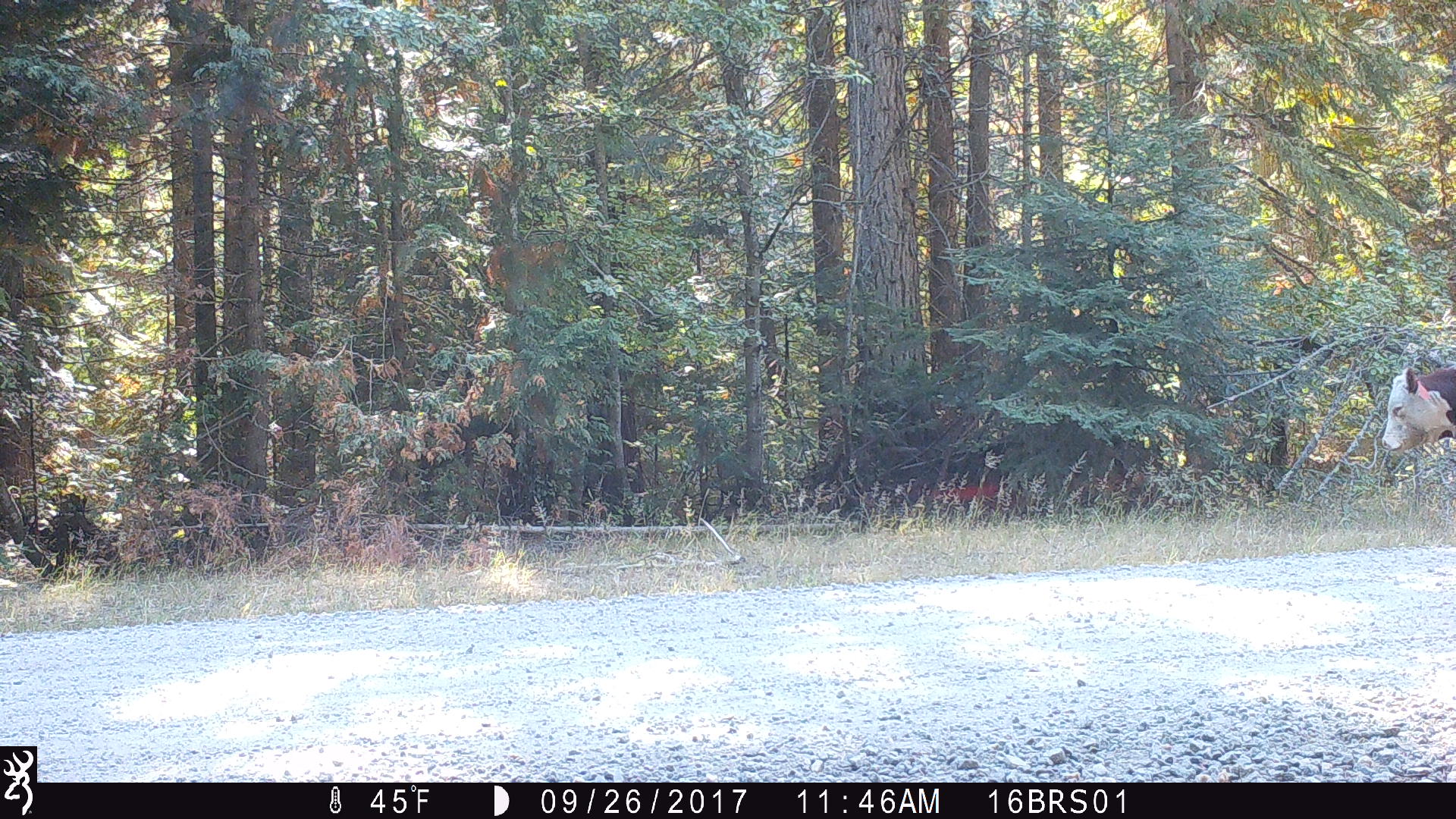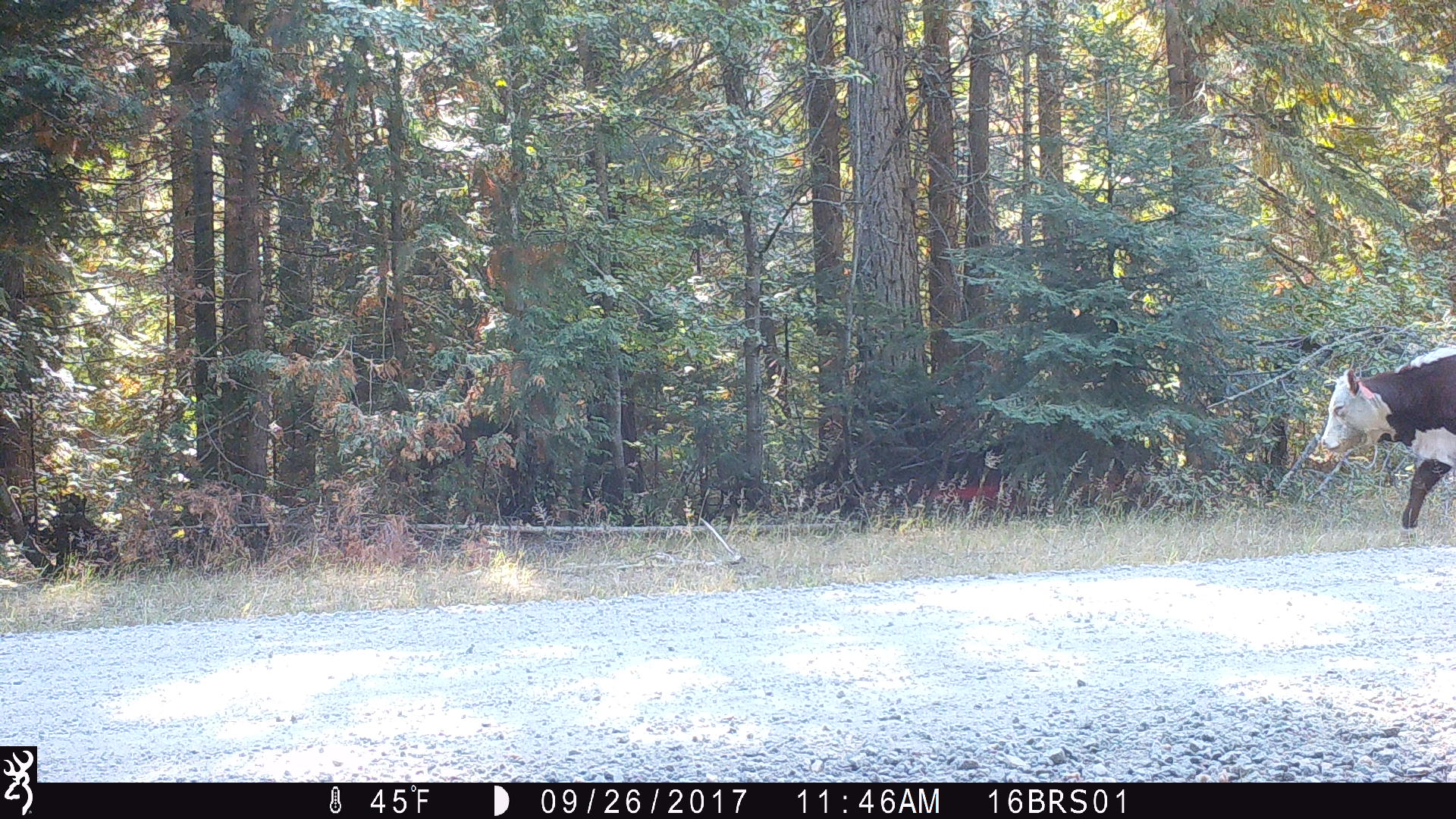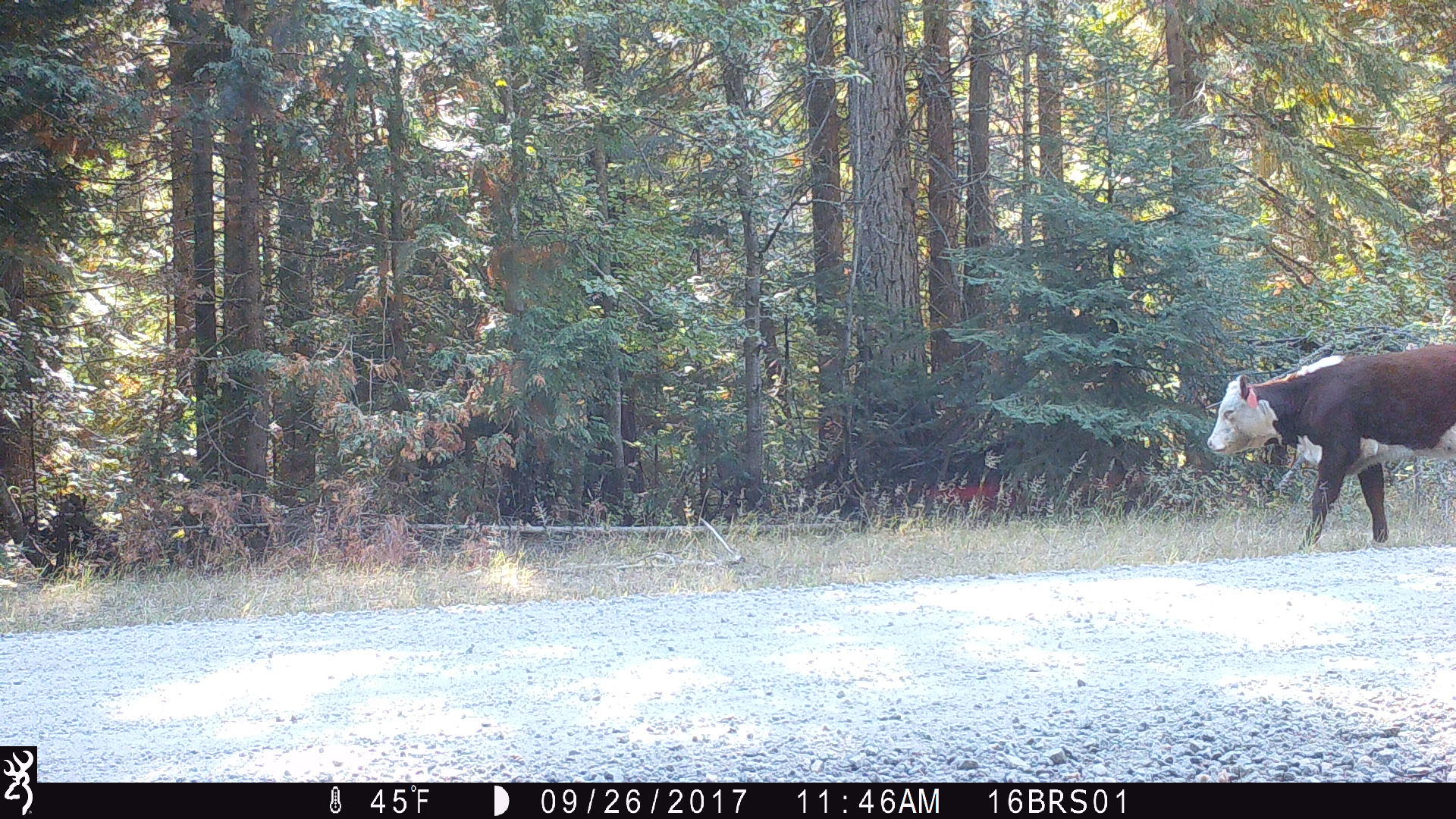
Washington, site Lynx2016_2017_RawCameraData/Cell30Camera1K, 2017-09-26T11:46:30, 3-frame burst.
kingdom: Animalia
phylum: Chordata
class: Mammalia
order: Artiodactyla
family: Bovidae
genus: Bos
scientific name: Bos taurus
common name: domestic cattle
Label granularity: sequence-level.